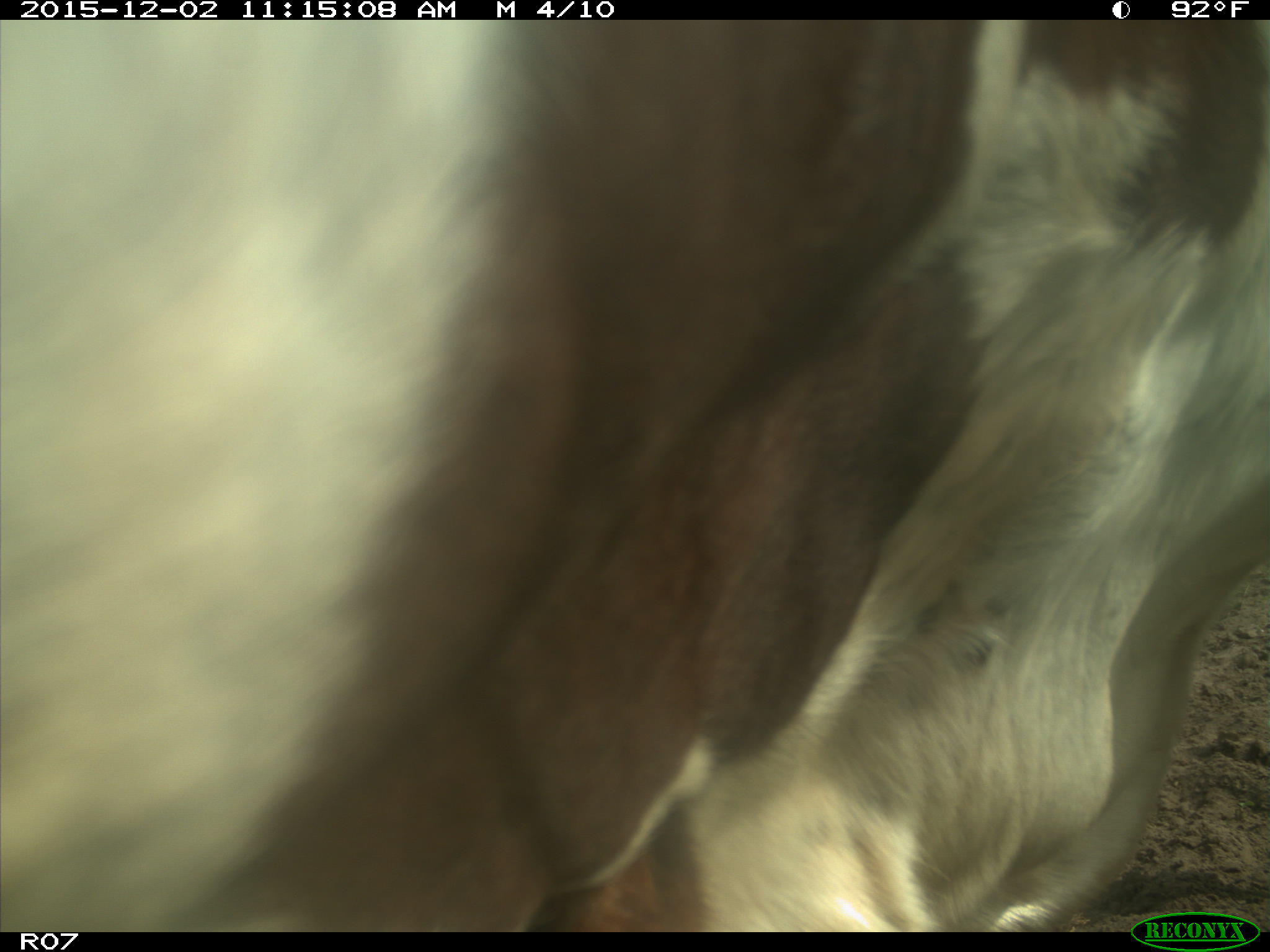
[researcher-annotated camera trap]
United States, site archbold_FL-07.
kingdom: Animalia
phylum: Chordata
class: Mammalia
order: Artiodactyla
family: Bovidae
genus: Bos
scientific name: Bos taurus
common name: domestic cow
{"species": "Bos taurus (domestic cow)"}